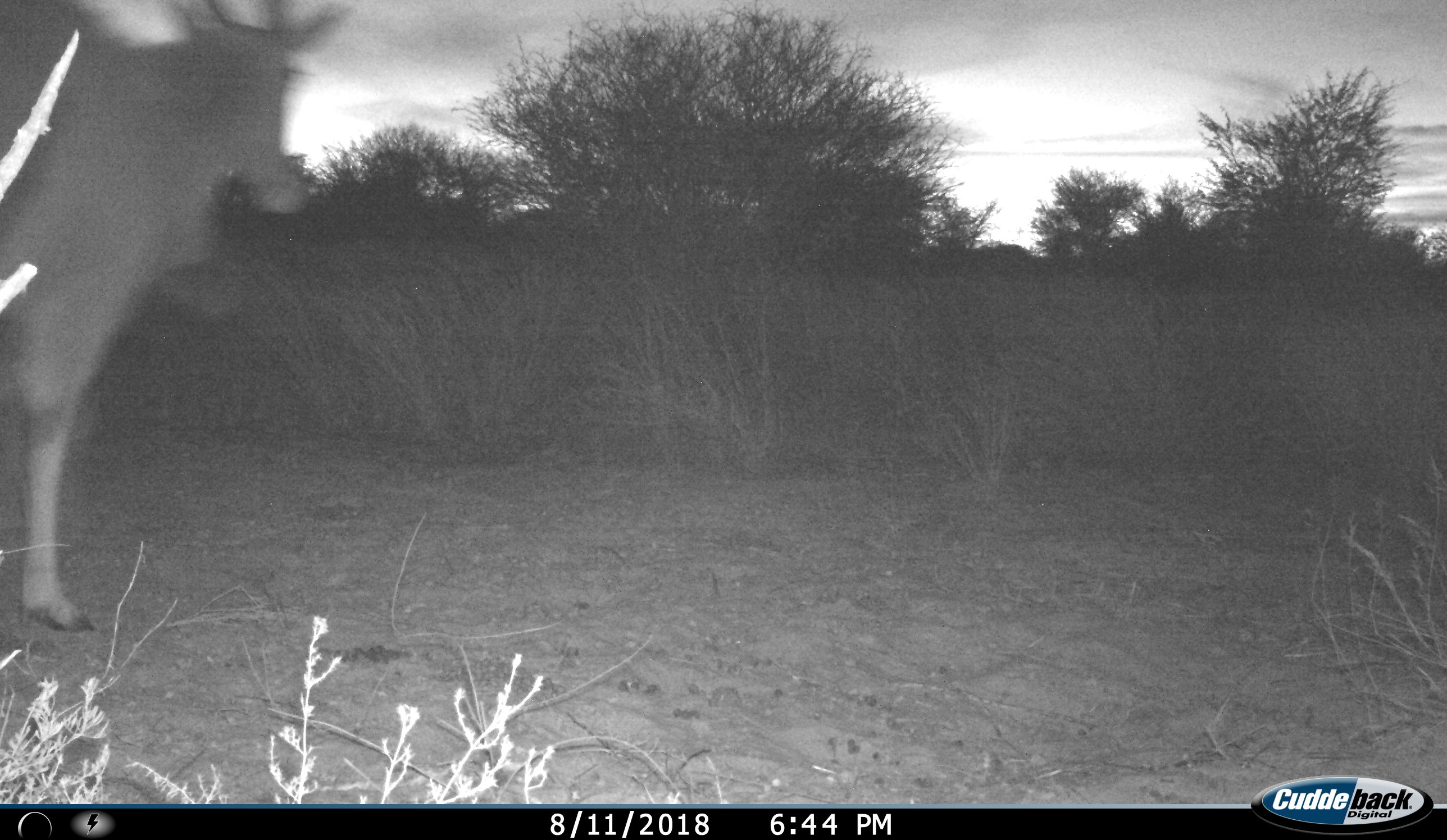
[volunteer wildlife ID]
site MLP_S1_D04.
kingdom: Animalia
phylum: Chordata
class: Mammalia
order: Artiodactyla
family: Bovidae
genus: Tragelaphus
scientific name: Tragelaphus oryx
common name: eland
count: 1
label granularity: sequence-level